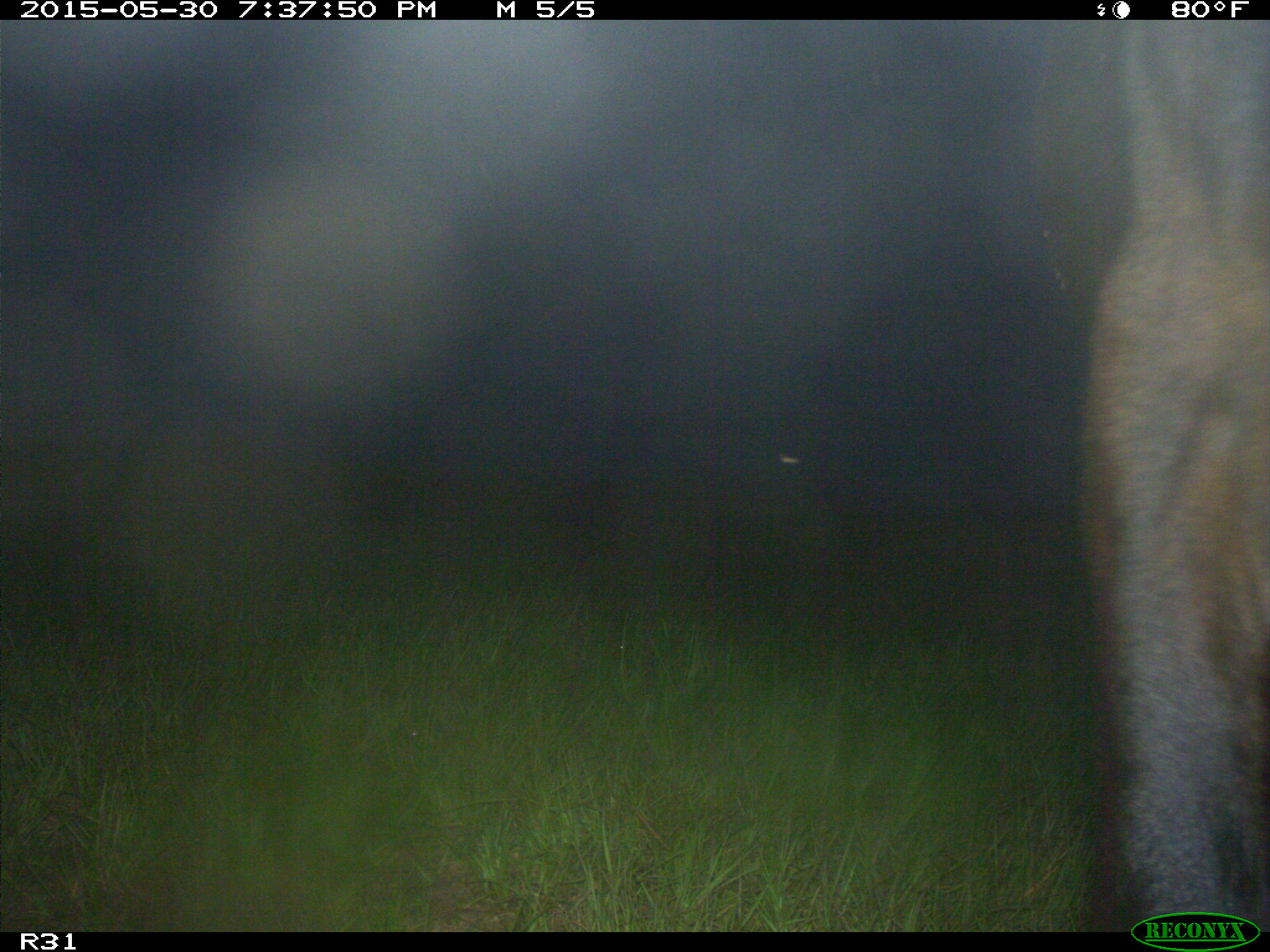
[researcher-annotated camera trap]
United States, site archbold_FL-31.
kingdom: Animalia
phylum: Chordata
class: Mammalia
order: Artiodactyla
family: Bovidae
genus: Bos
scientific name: Bos taurus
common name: domestic cow